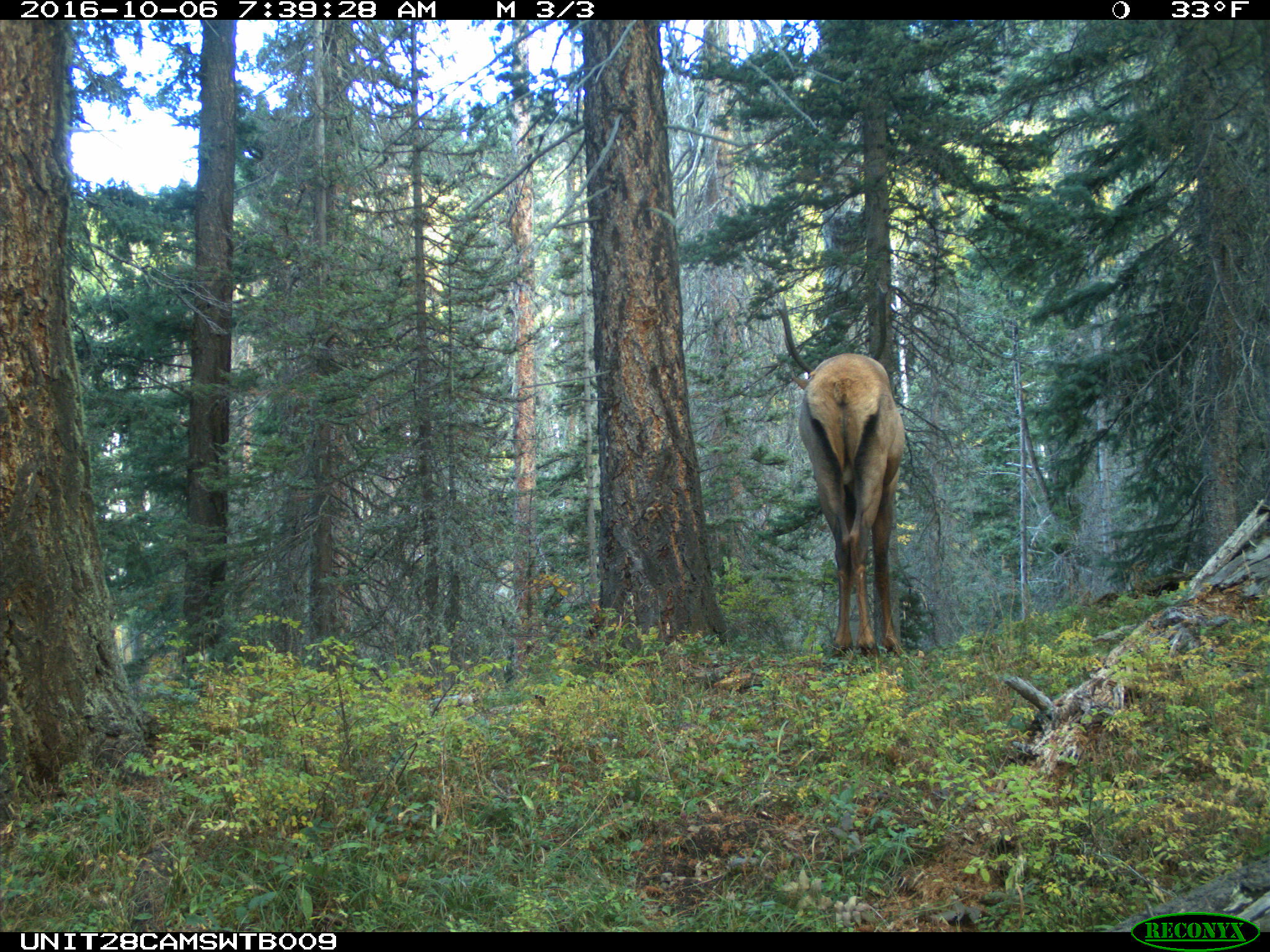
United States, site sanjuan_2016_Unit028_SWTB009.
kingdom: Animalia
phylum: Chordata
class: Mammalia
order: Artiodactyla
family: Cervidae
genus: Cervus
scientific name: Cervus elaphus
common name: red deer